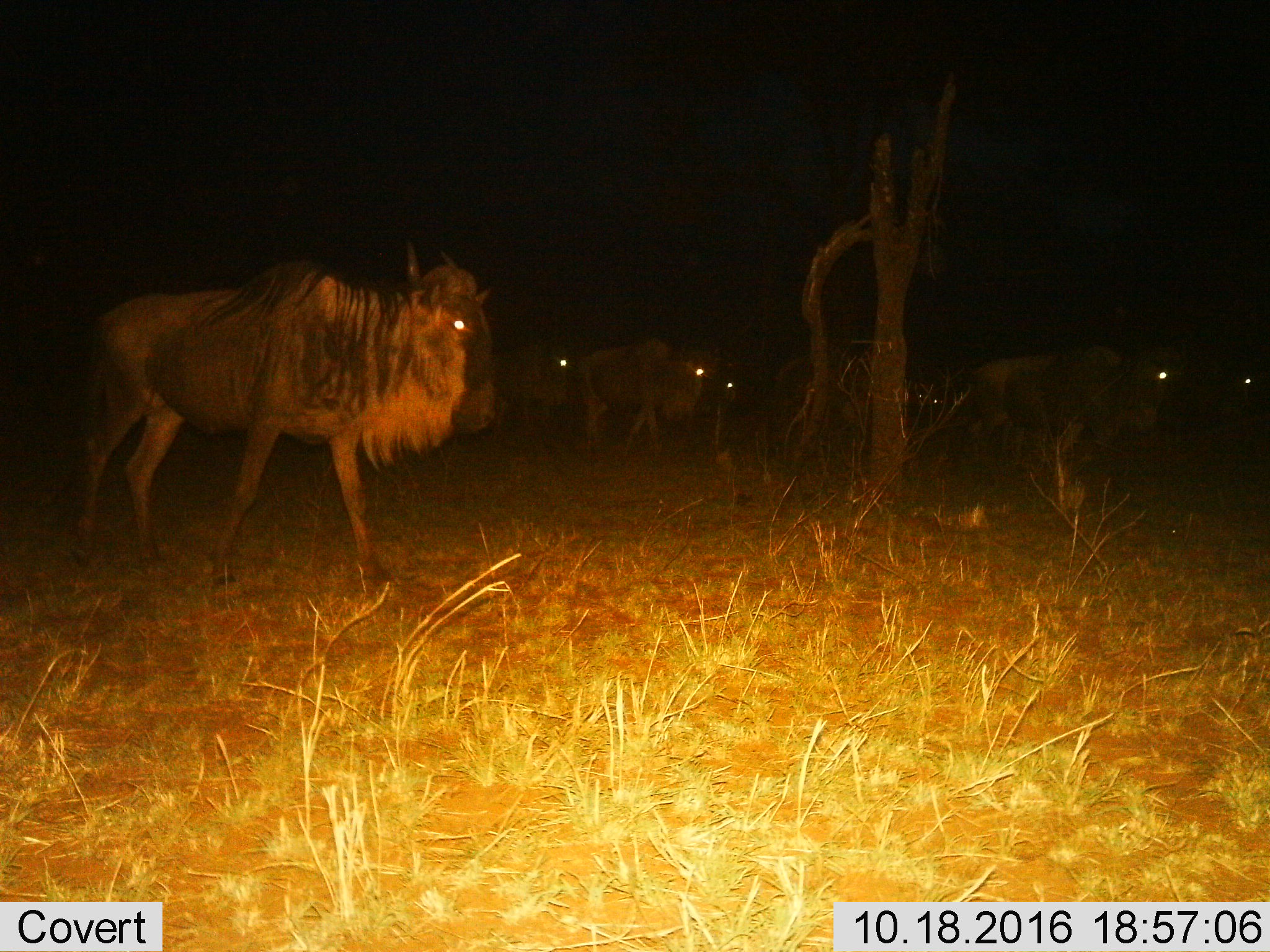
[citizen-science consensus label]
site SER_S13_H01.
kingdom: Animalia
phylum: Chordata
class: Mammalia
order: Artiodactyla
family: Bovidae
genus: Connochaetes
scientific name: Connochaetes taurinus taurinus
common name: blue wildebeest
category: wildebeestblue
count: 7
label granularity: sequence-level